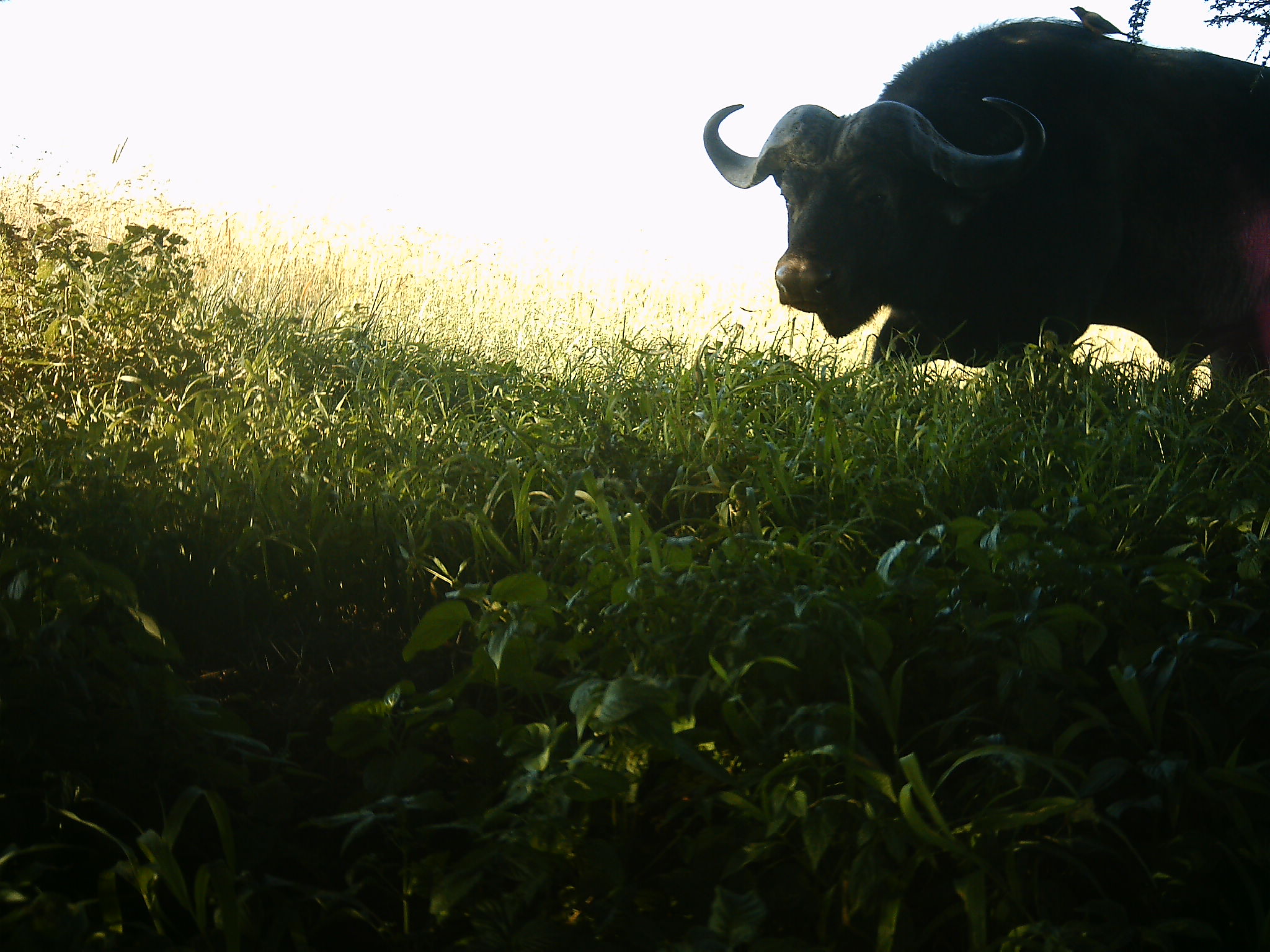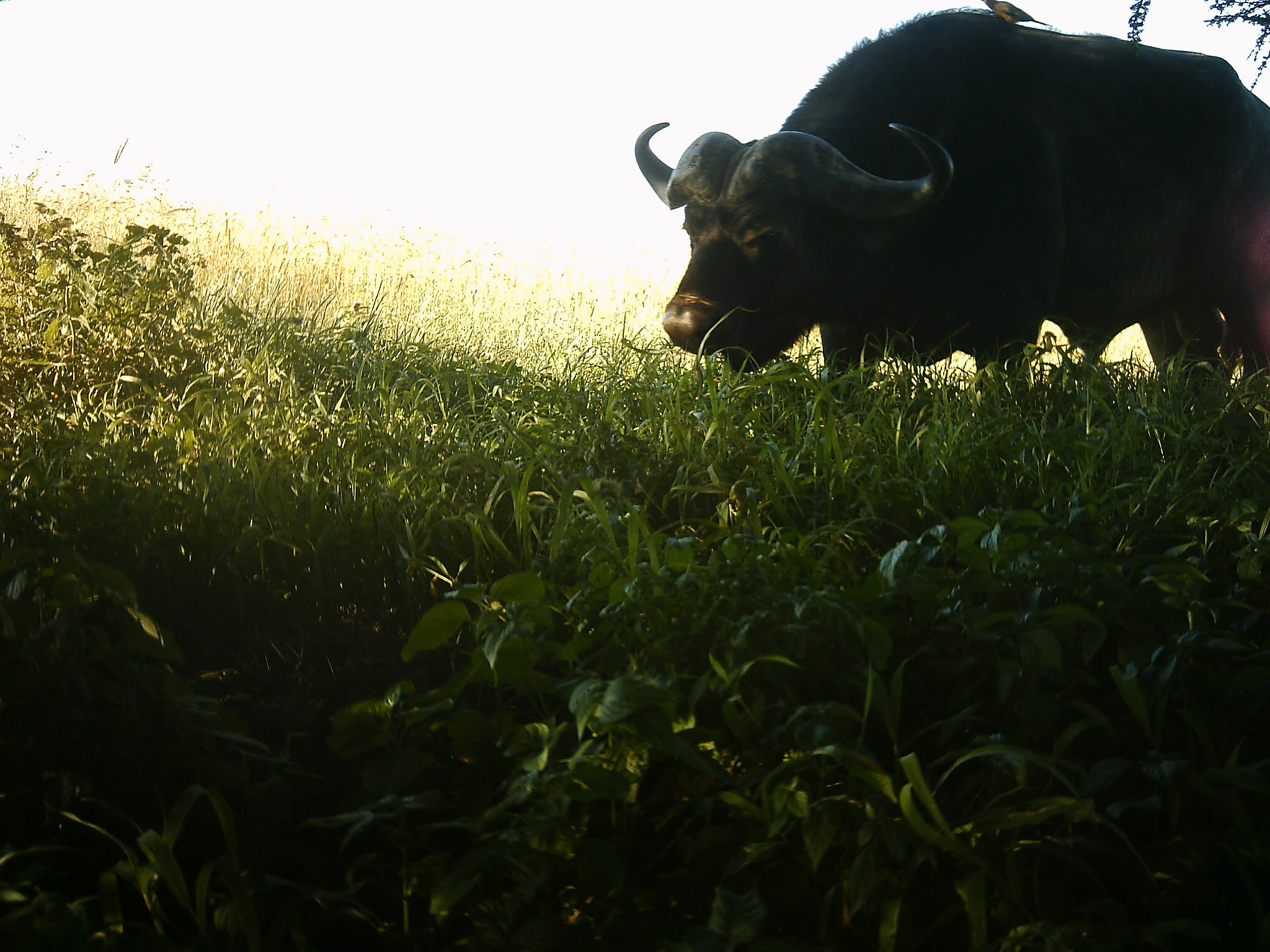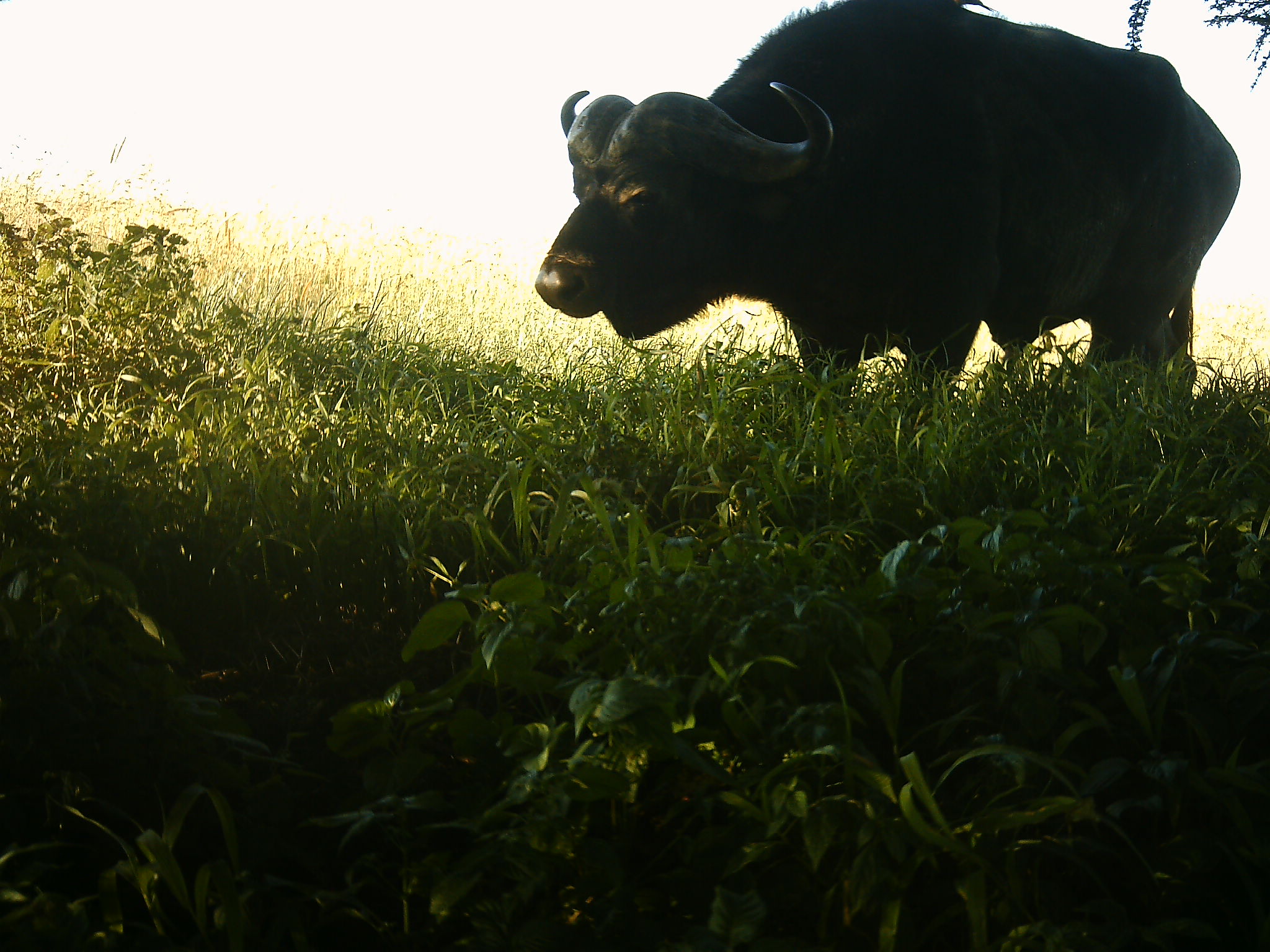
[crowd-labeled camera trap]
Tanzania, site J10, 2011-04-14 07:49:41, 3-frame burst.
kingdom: Animalia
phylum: Chordata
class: Mammalia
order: Artiodactyla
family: Bovidae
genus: Syncerus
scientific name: Syncerus caffer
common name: cape buffalo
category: buffalo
Buffalo (cape buffalo) (Syncerus caffer), count 1. Behavior (volunteer vote fractions): standing 27%, resting 0%, moving 73%, interacting 0%. Young present (vote fraction): 0%. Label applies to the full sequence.